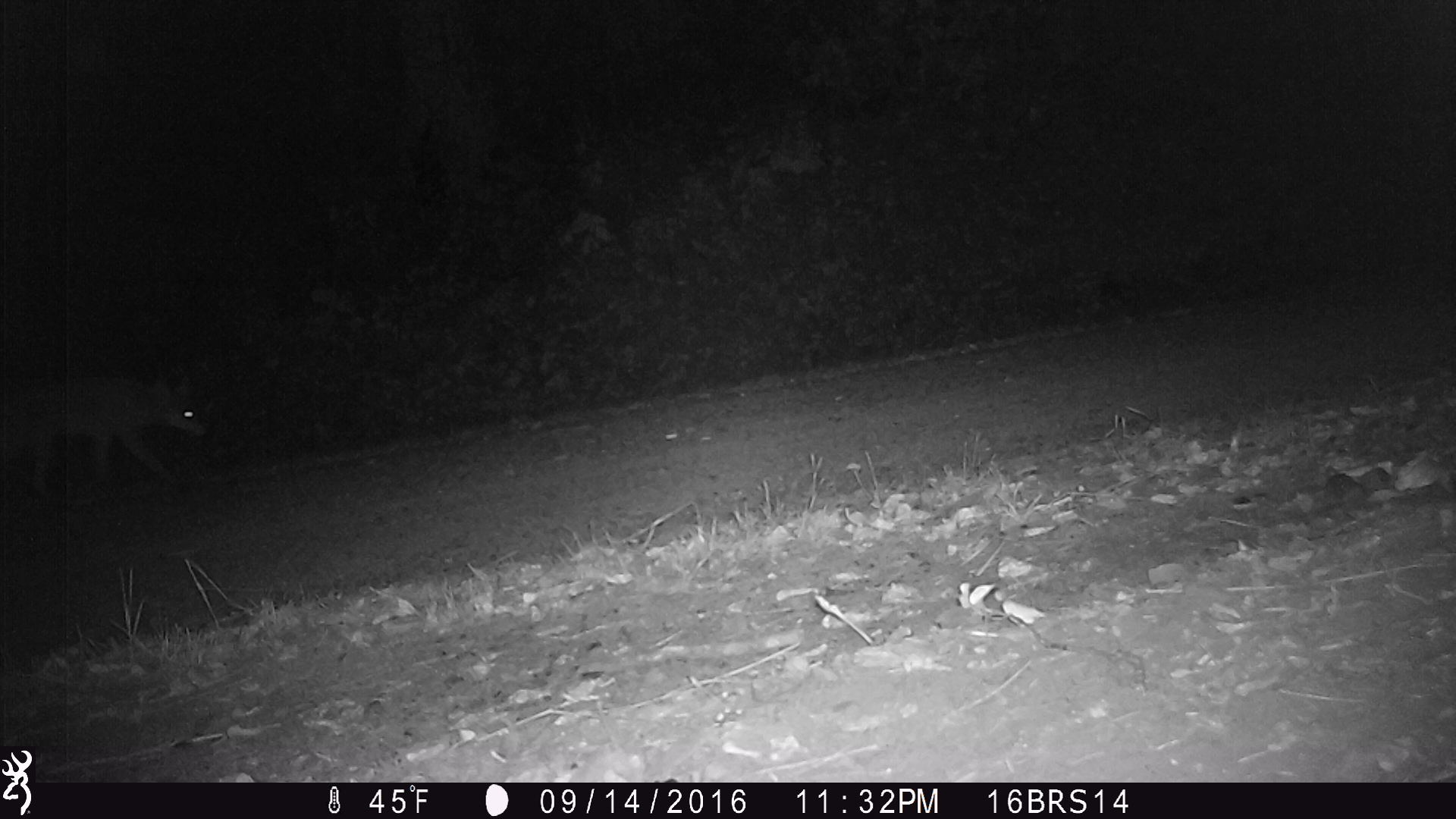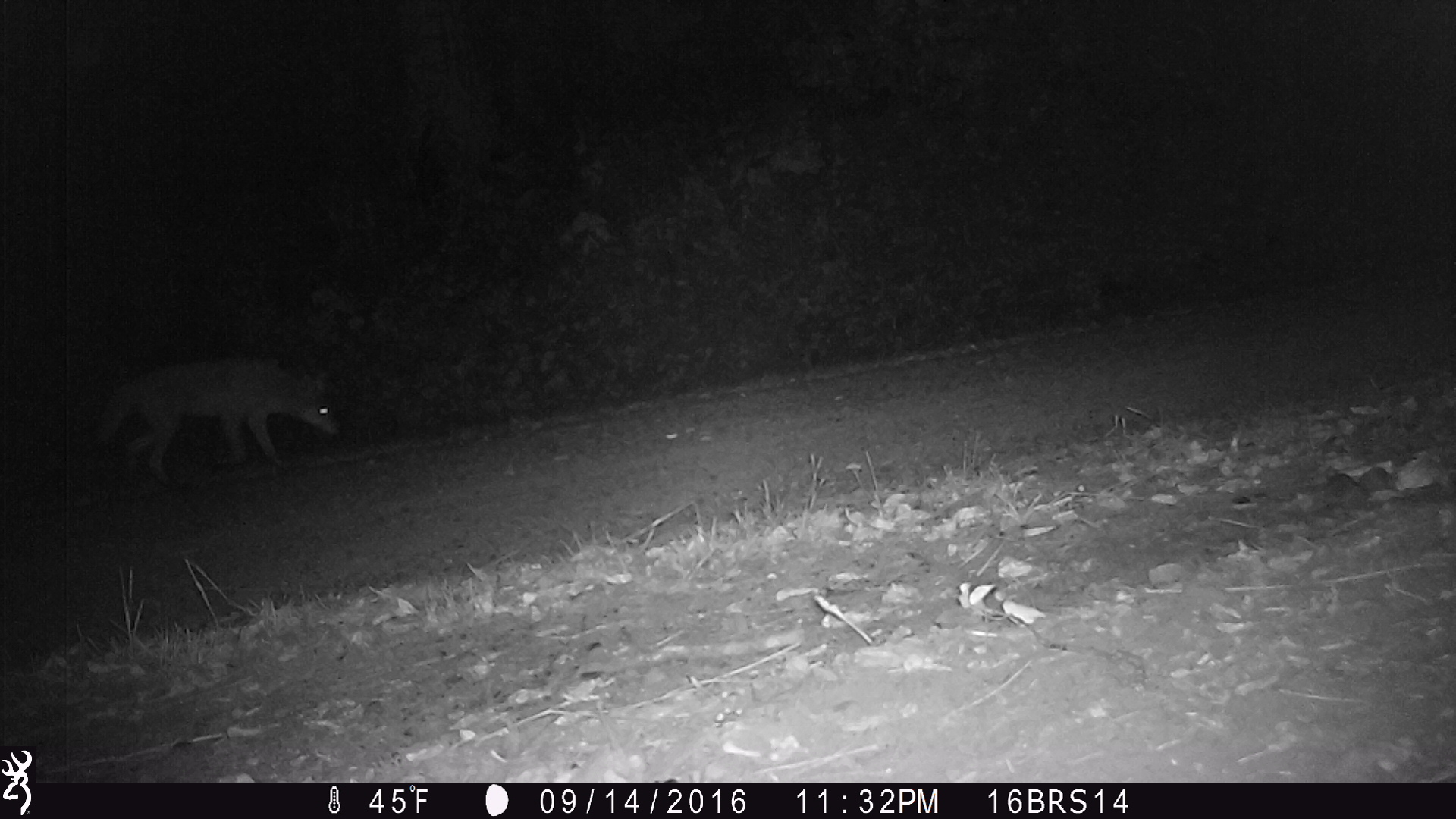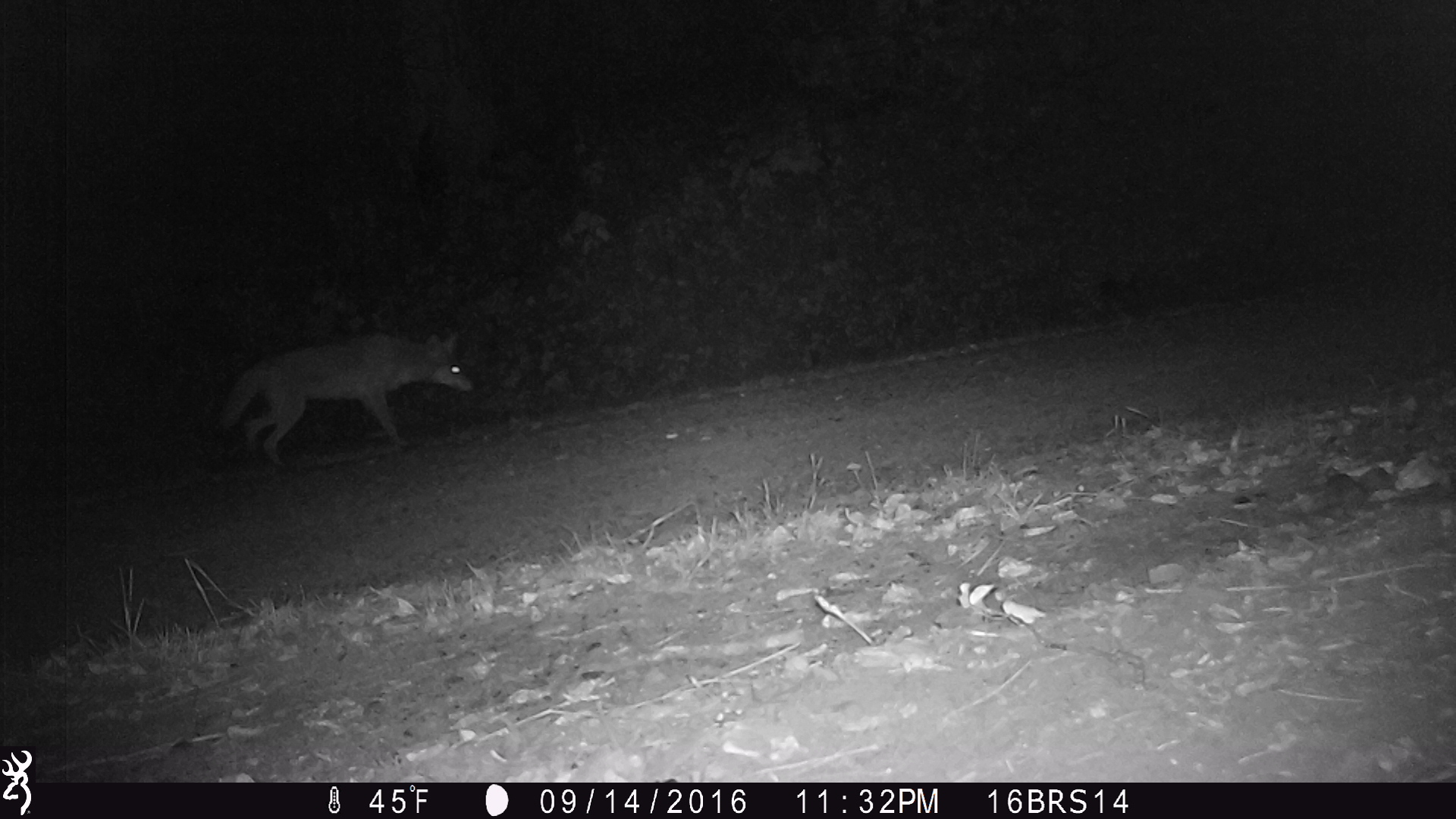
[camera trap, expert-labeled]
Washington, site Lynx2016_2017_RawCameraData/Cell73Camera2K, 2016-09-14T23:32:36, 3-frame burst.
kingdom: Animalia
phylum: Chordata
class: Mammalia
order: Carnivora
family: Canidae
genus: Canis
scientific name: Canis latrans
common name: coyote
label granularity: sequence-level